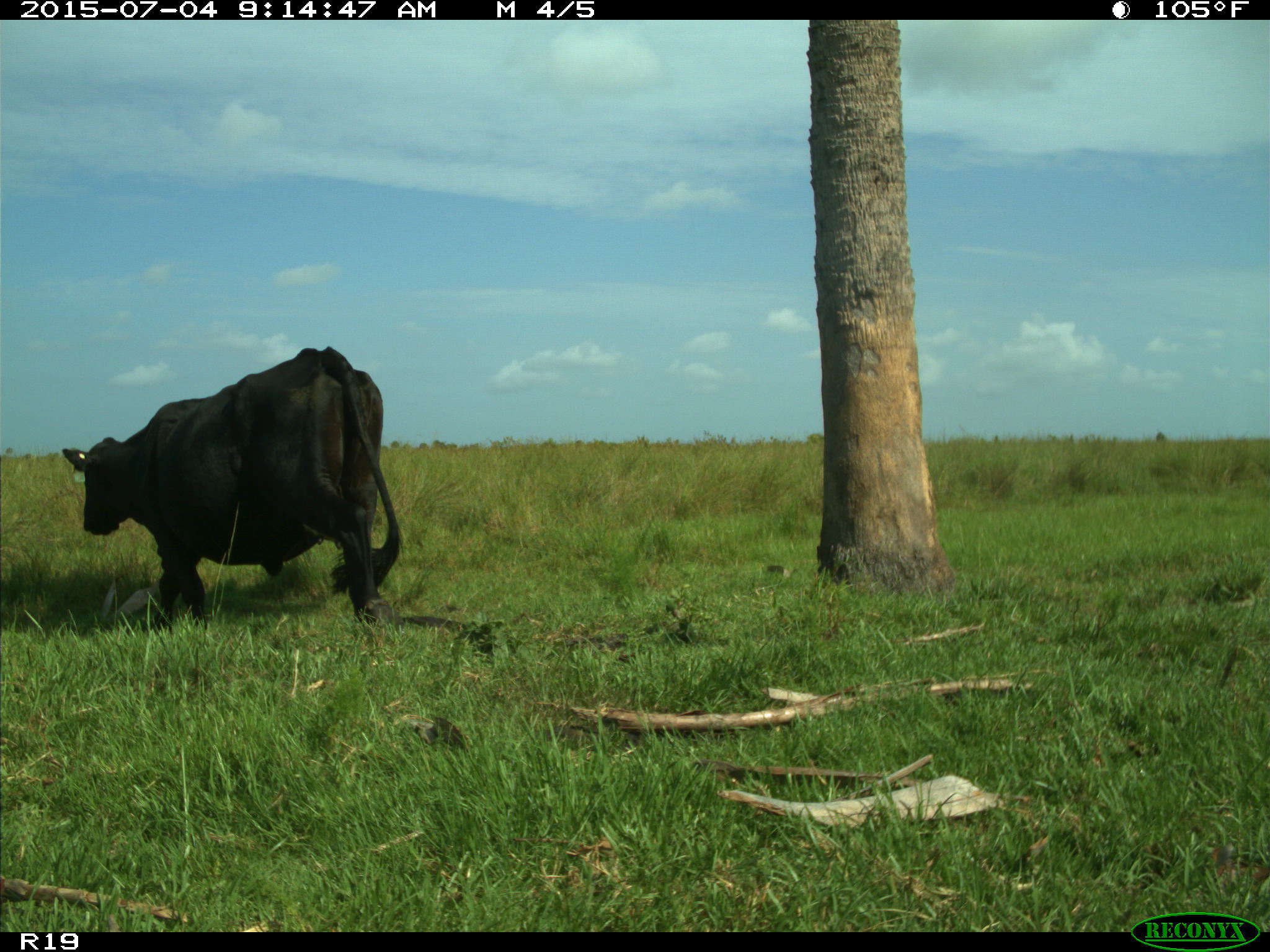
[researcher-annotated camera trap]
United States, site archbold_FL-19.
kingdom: Animalia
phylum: Chordata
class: Mammalia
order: Artiodactyla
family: Bovidae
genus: Bos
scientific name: Bos taurus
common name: domestic cow